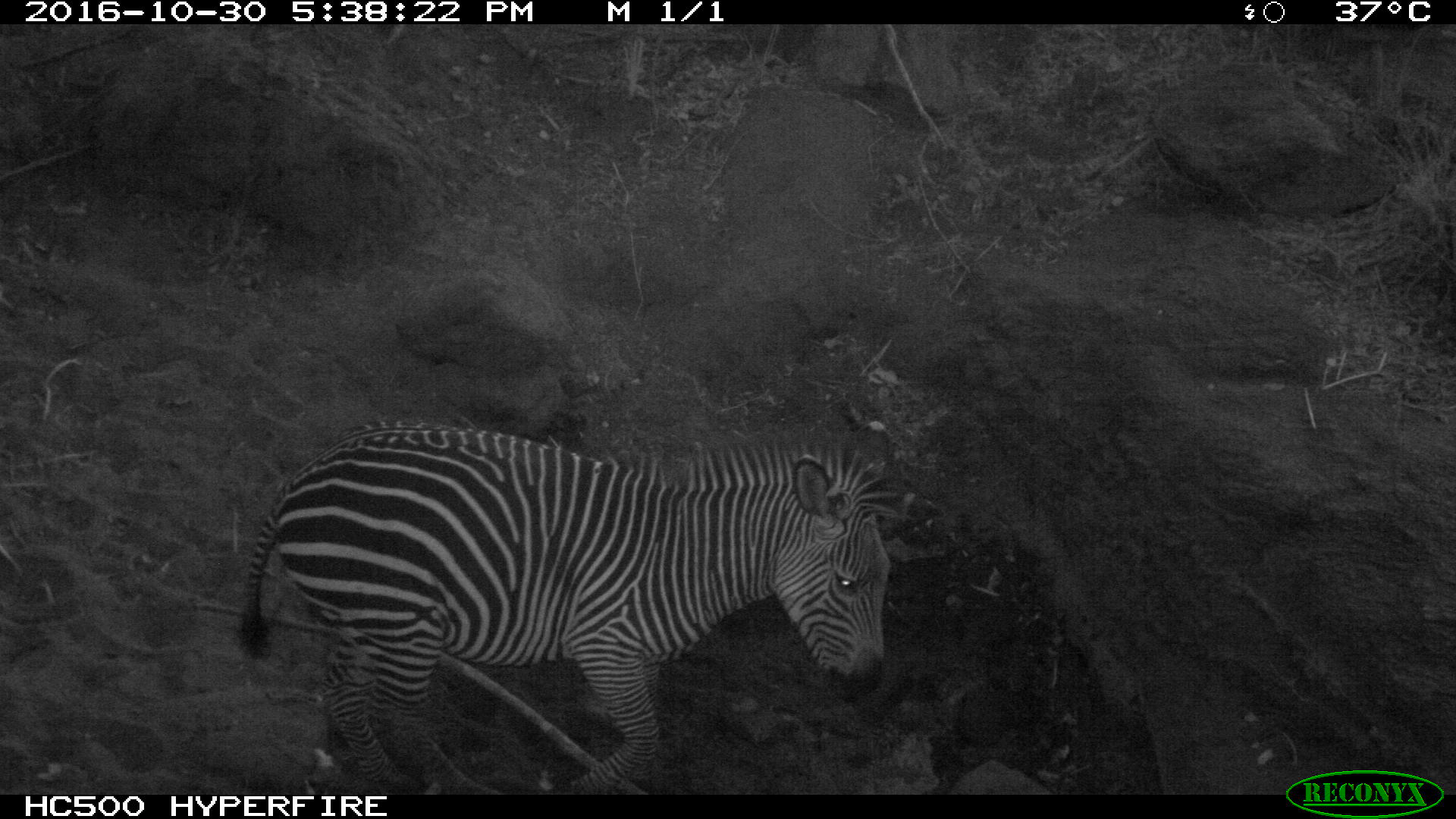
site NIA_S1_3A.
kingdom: Animalia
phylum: Chordata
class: Mammalia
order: Perissodactyla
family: Equidae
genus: Equus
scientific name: Equus quagga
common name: plains zebra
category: zebraplains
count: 1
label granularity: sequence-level